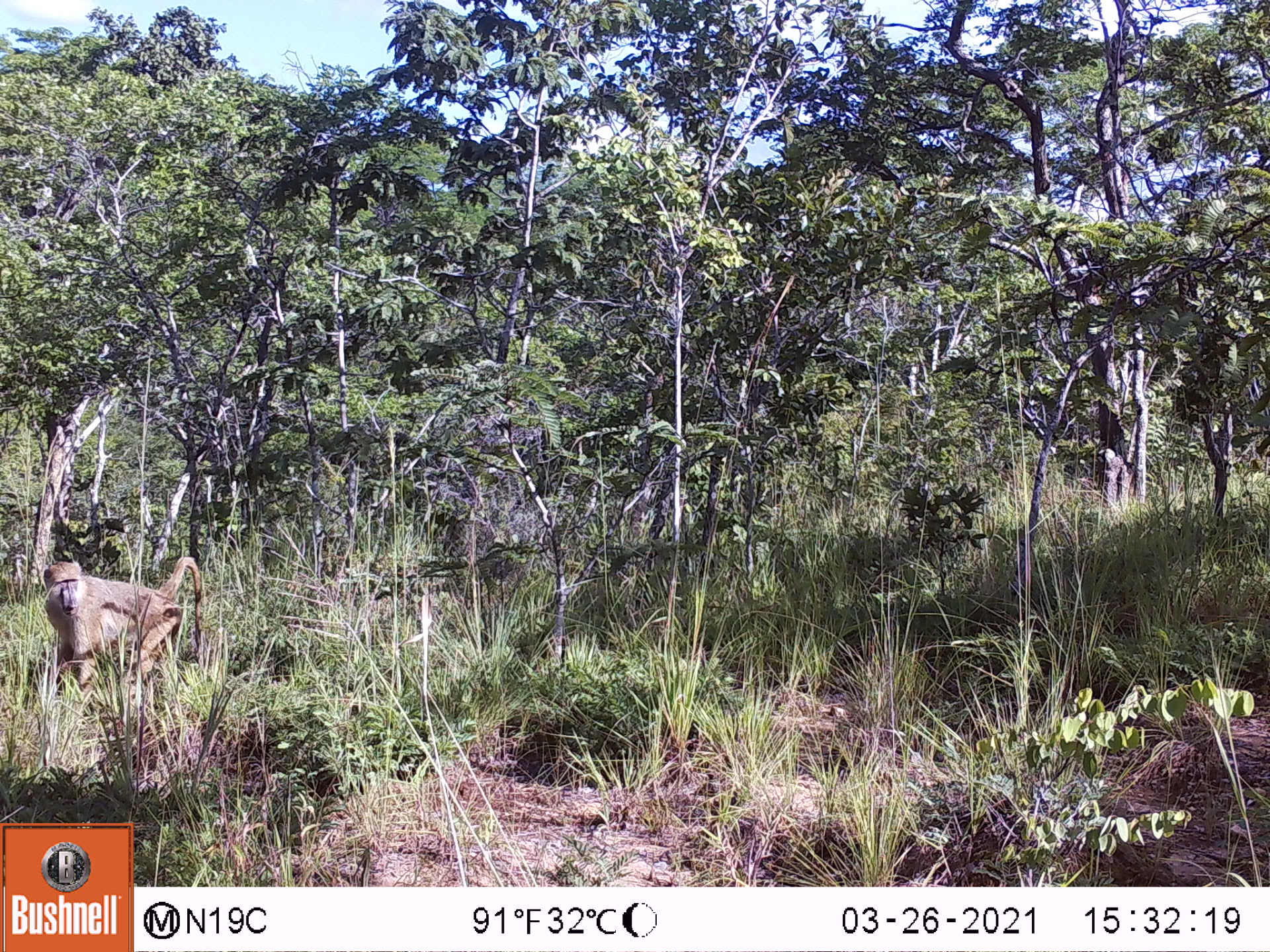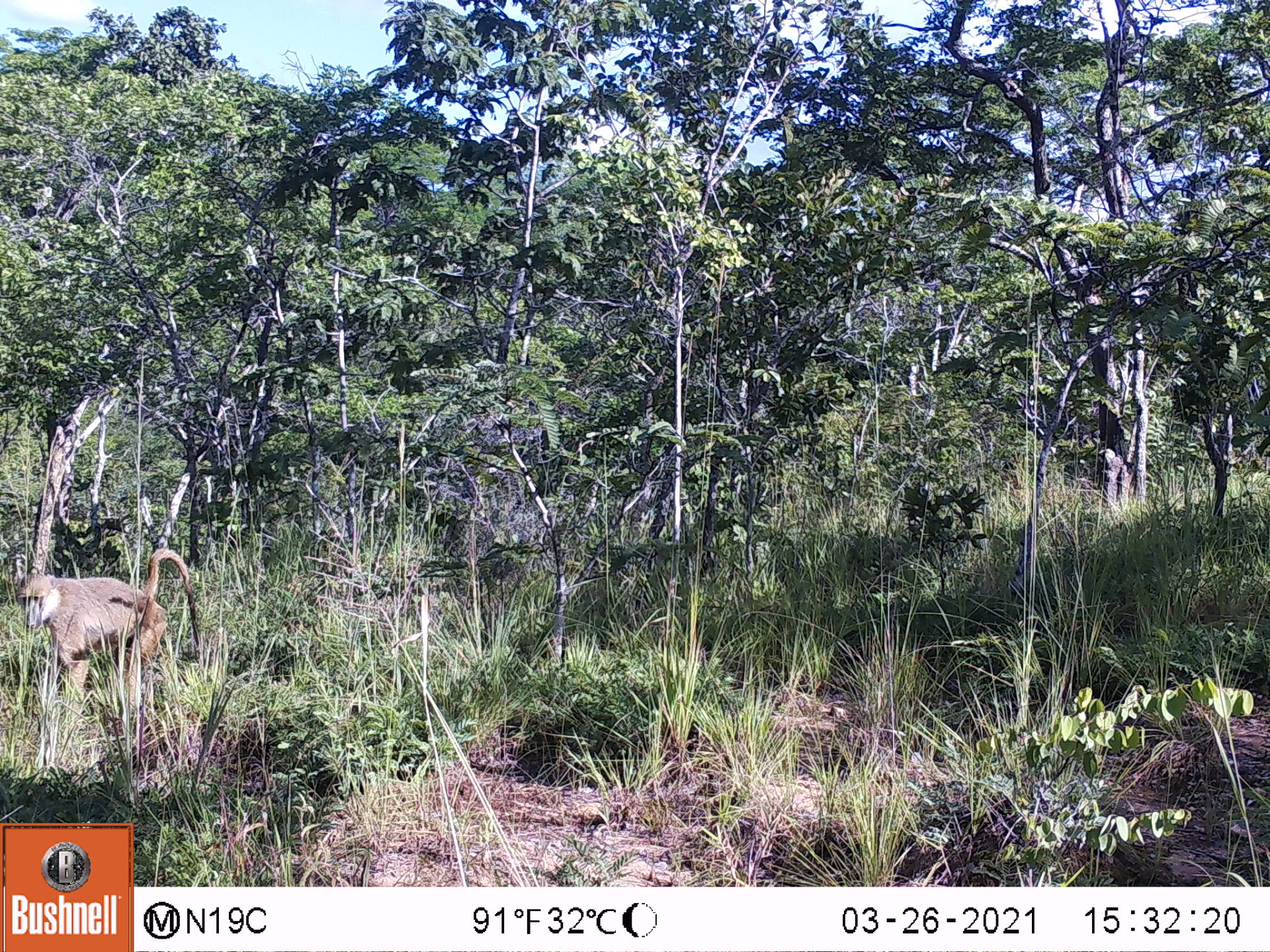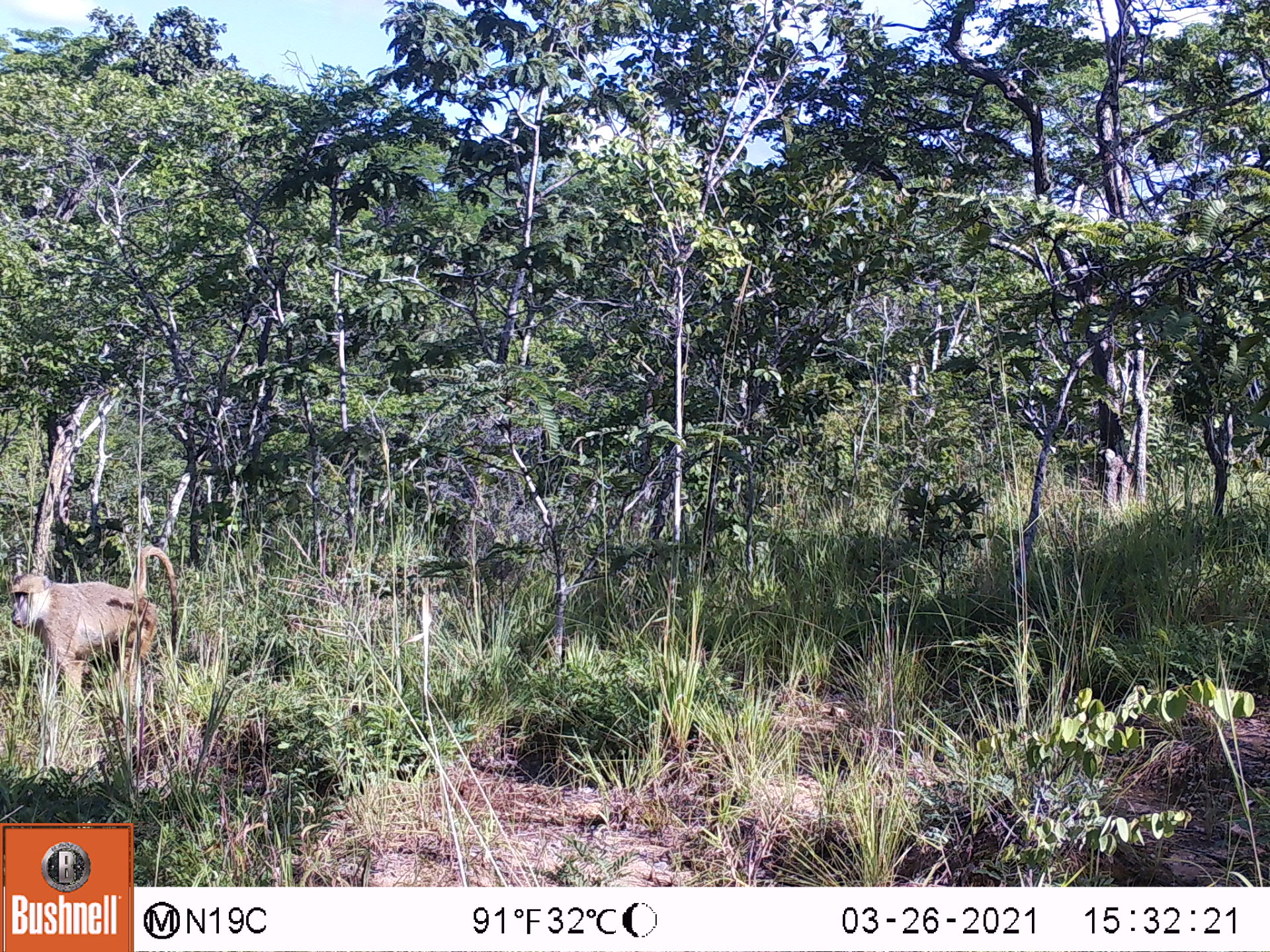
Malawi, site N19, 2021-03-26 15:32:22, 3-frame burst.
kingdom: Animalia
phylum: Chordata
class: Mammalia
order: Primates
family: Cercopithecidae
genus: Papio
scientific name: Papio cynocephalus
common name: yellow baboon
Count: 1.